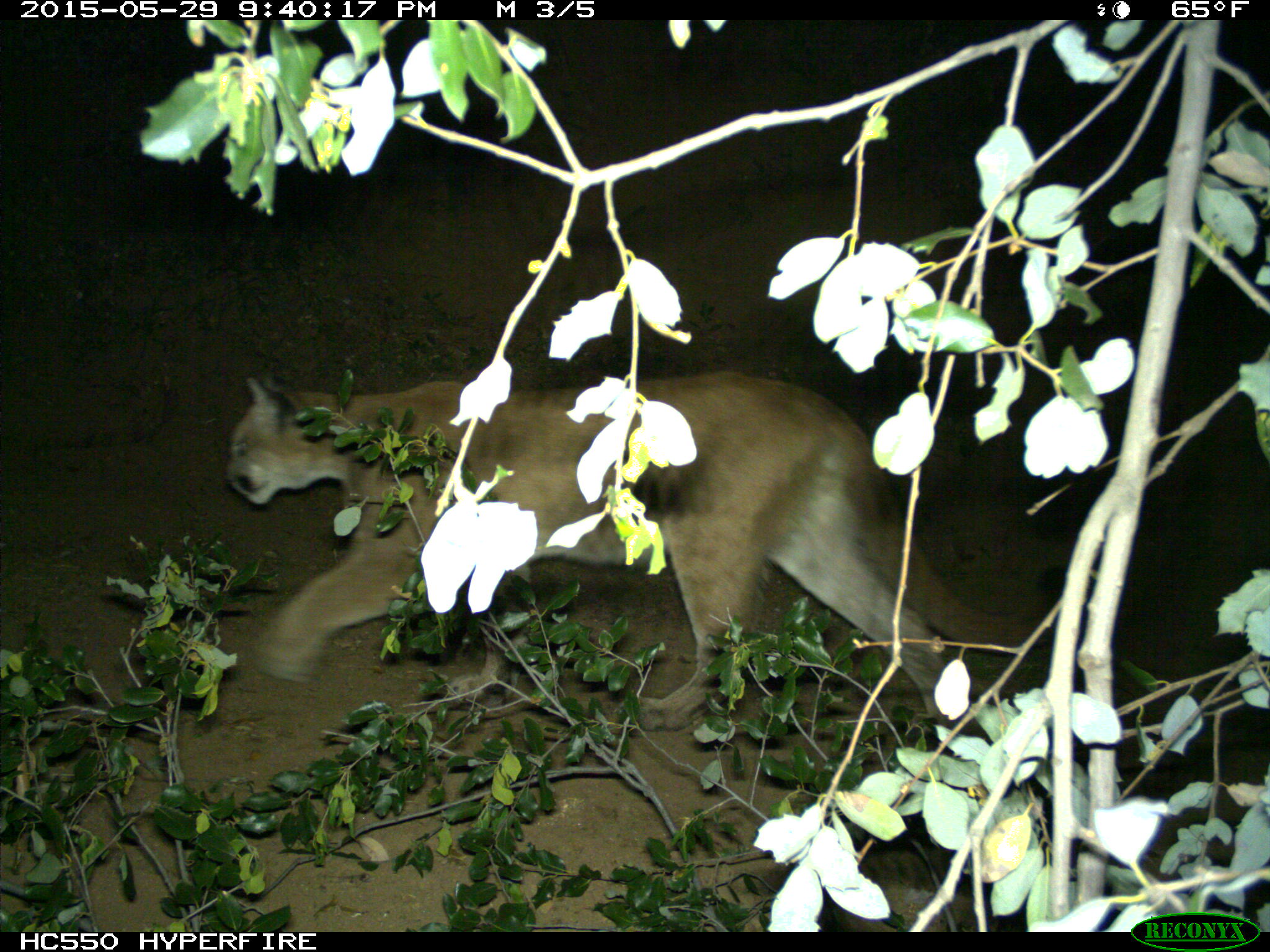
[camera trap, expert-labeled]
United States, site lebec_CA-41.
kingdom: Animalia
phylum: Chordata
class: Mammalia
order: Carnivora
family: Felidae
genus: Puma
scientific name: Puma concolor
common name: mountain lion